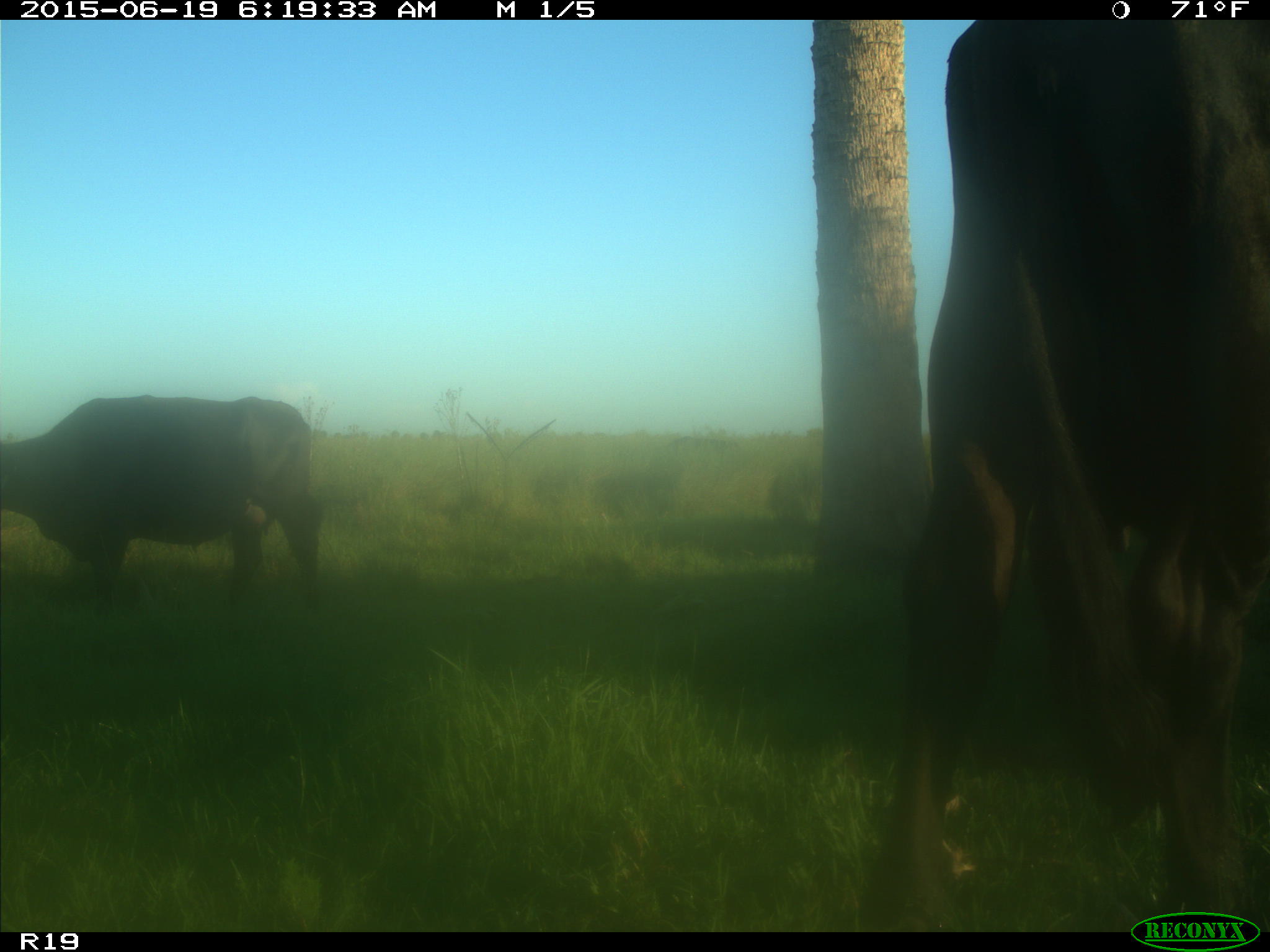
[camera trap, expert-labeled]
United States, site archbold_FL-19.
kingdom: Animalia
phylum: Chordata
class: Mammalia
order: Artiodactyla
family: Bovidae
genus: Bos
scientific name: Bos taurus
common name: domestic cow